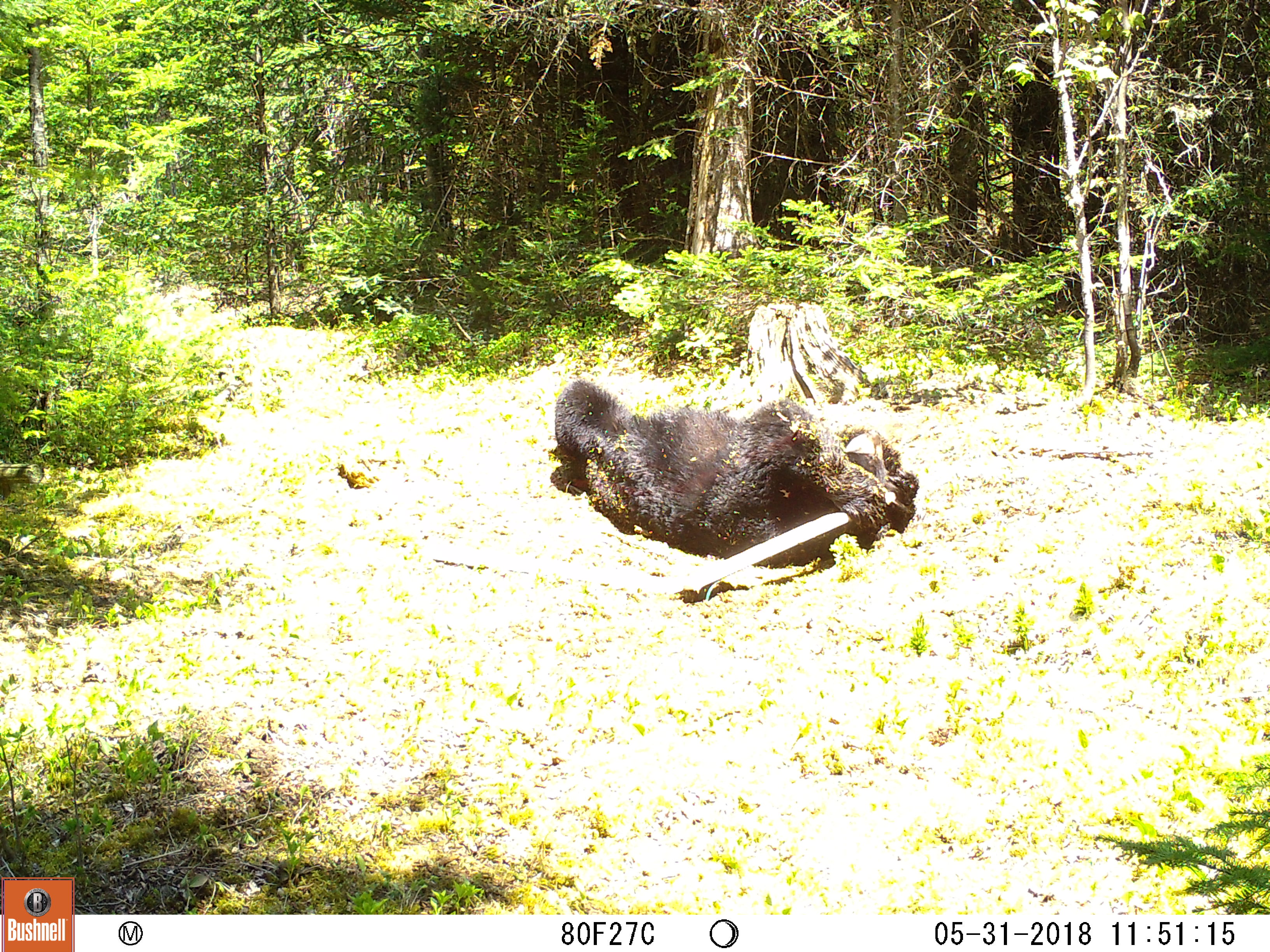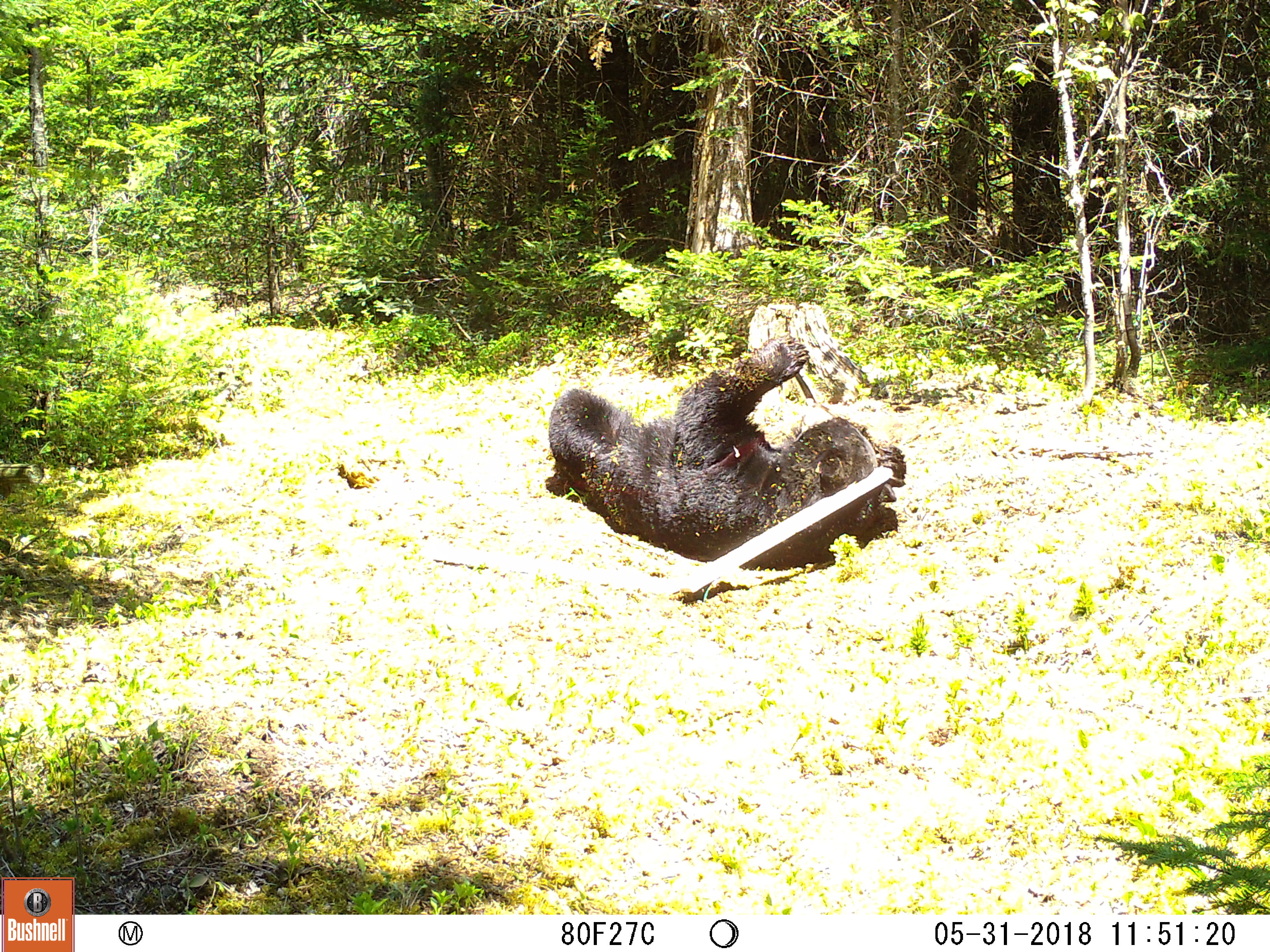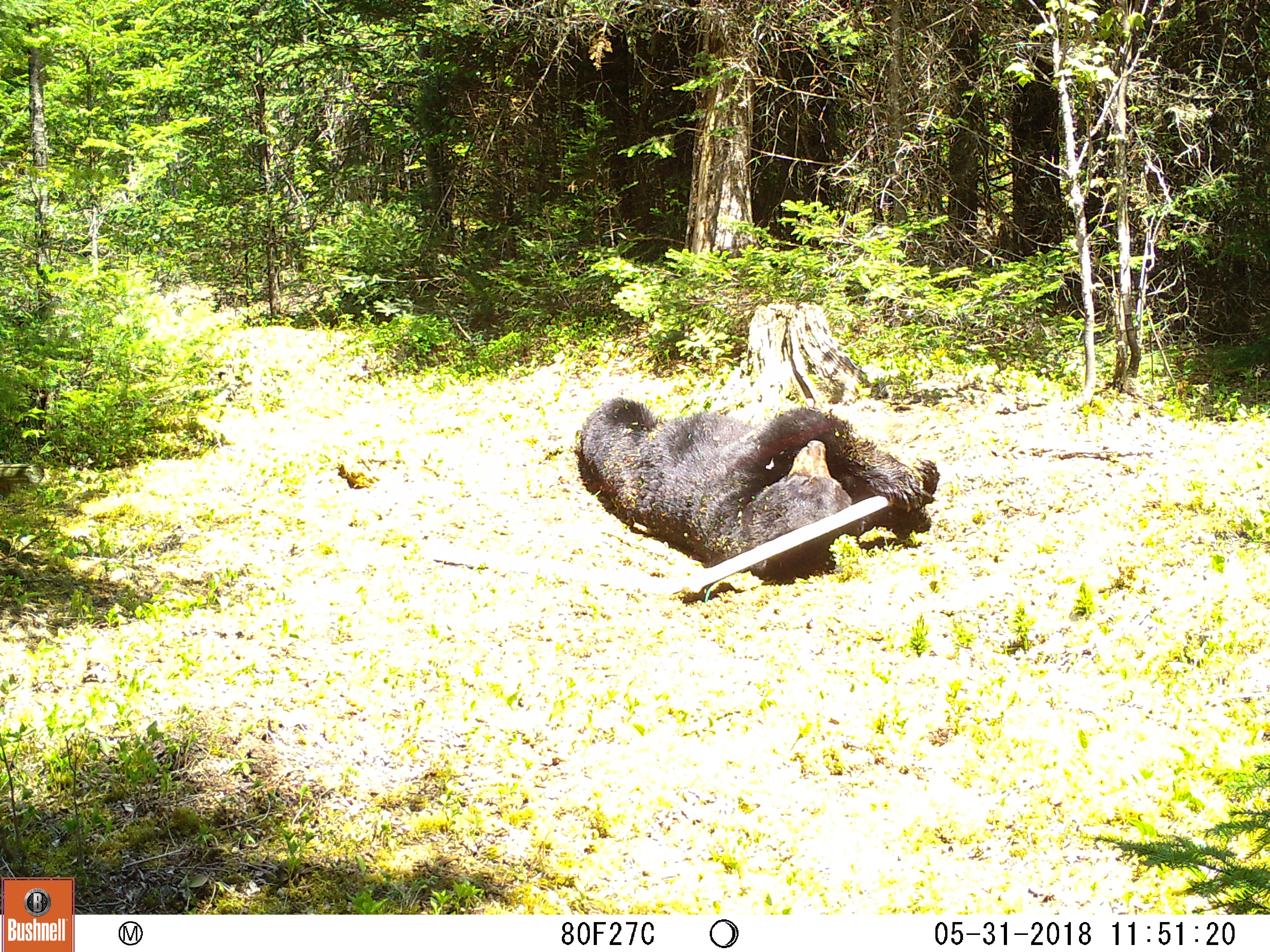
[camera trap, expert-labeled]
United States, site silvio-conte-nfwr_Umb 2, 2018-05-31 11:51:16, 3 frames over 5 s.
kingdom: Animalia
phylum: Chordata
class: Mammalia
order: Carnivora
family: Ursidae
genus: Ursus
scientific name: Ursus americanus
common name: black bear